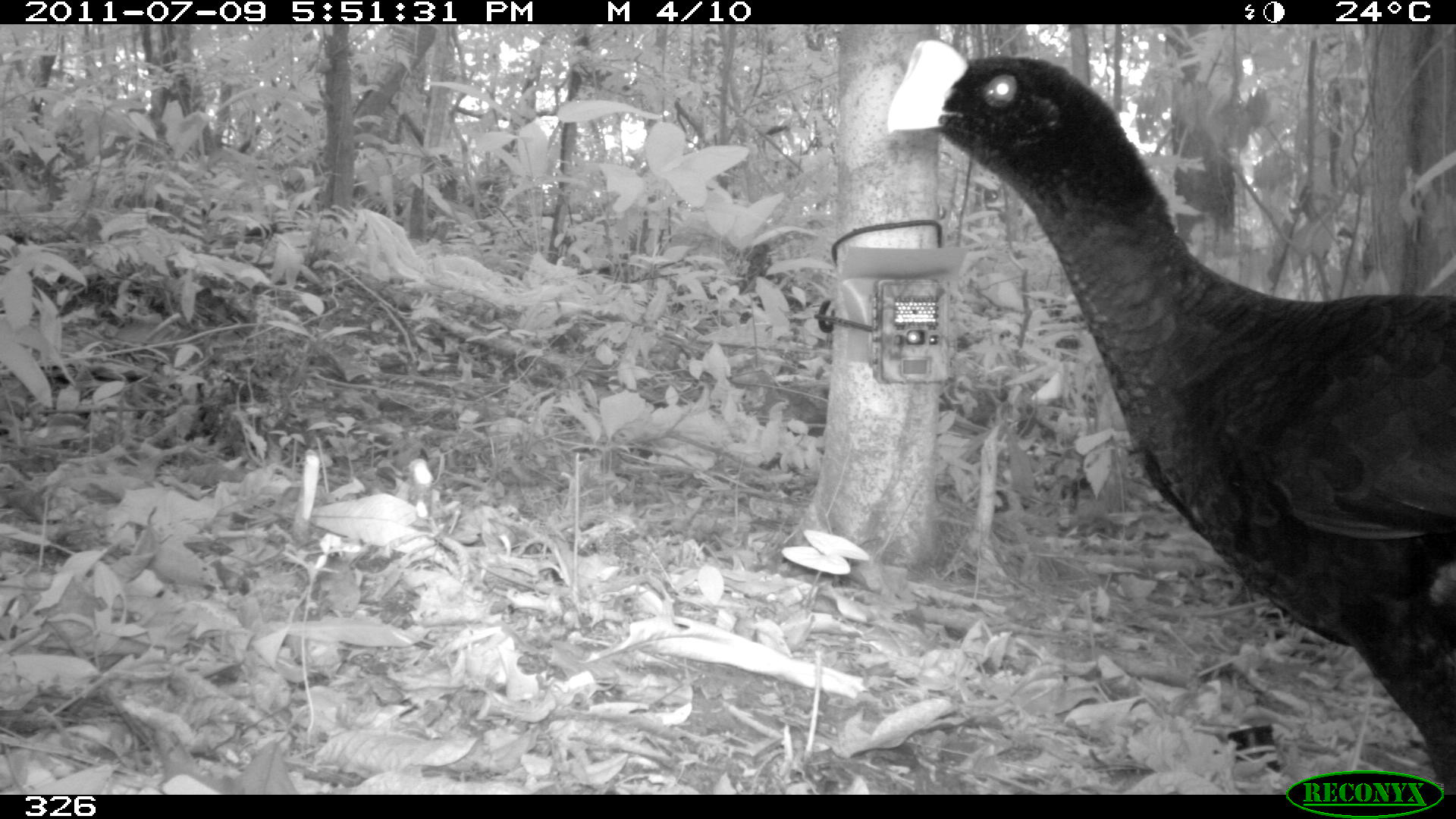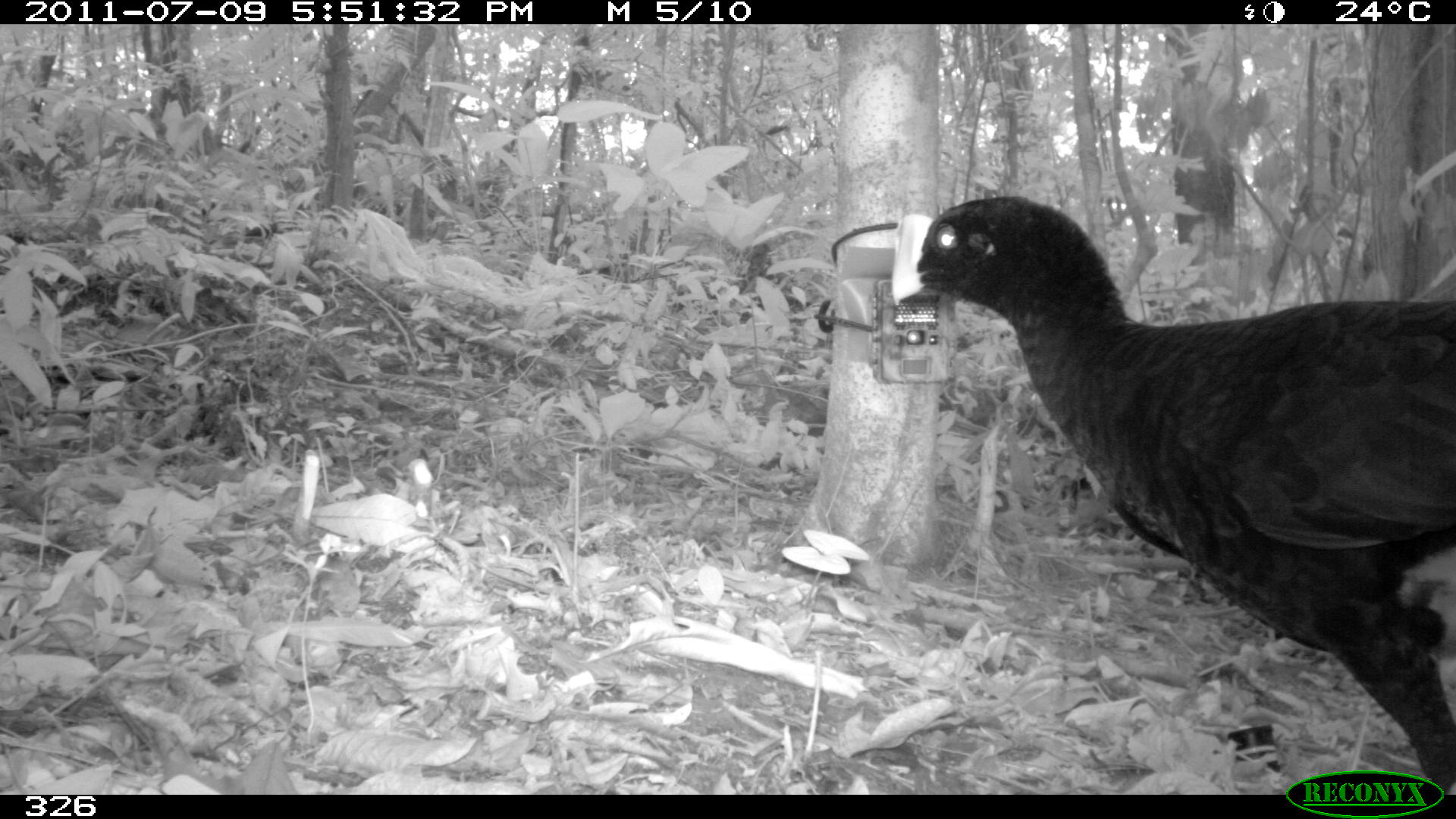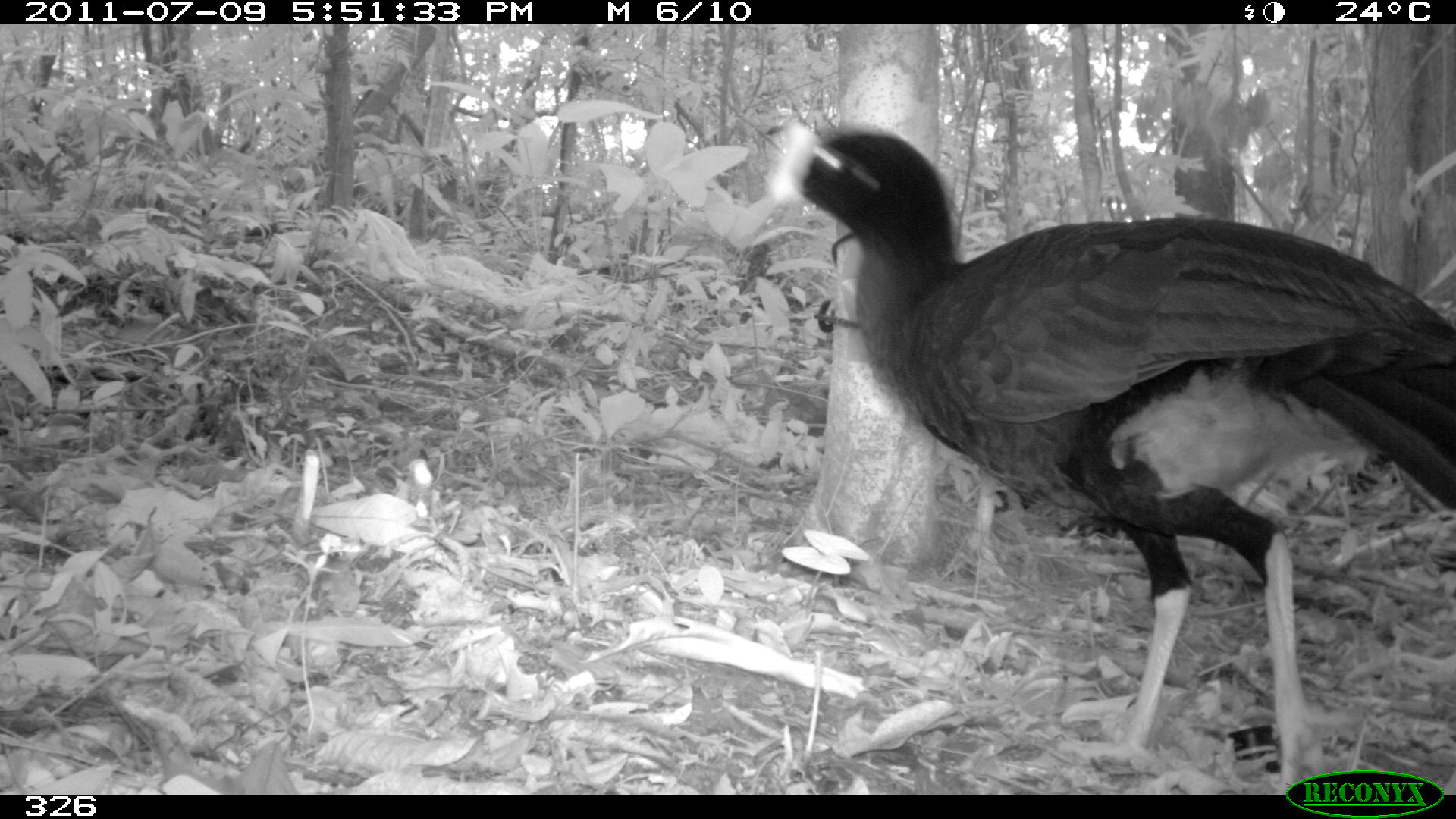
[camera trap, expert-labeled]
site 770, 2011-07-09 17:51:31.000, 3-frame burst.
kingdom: Animalia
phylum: Chordata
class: Aves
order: Galliformes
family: Cracidae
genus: Mitu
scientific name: Mitu tuberosum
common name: razor-billed curassow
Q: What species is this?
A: Mitu tuberosum (razor-billed curassow).